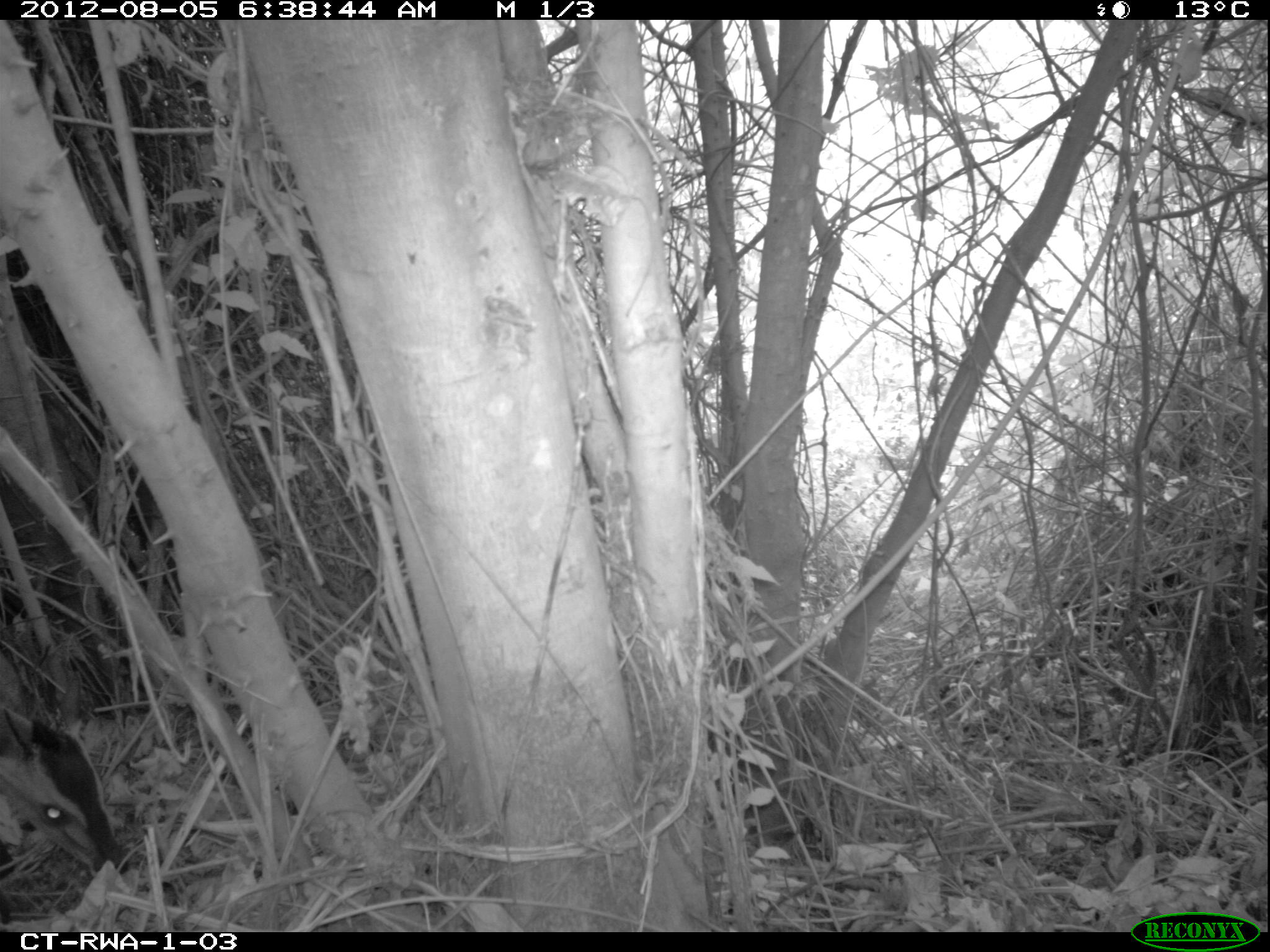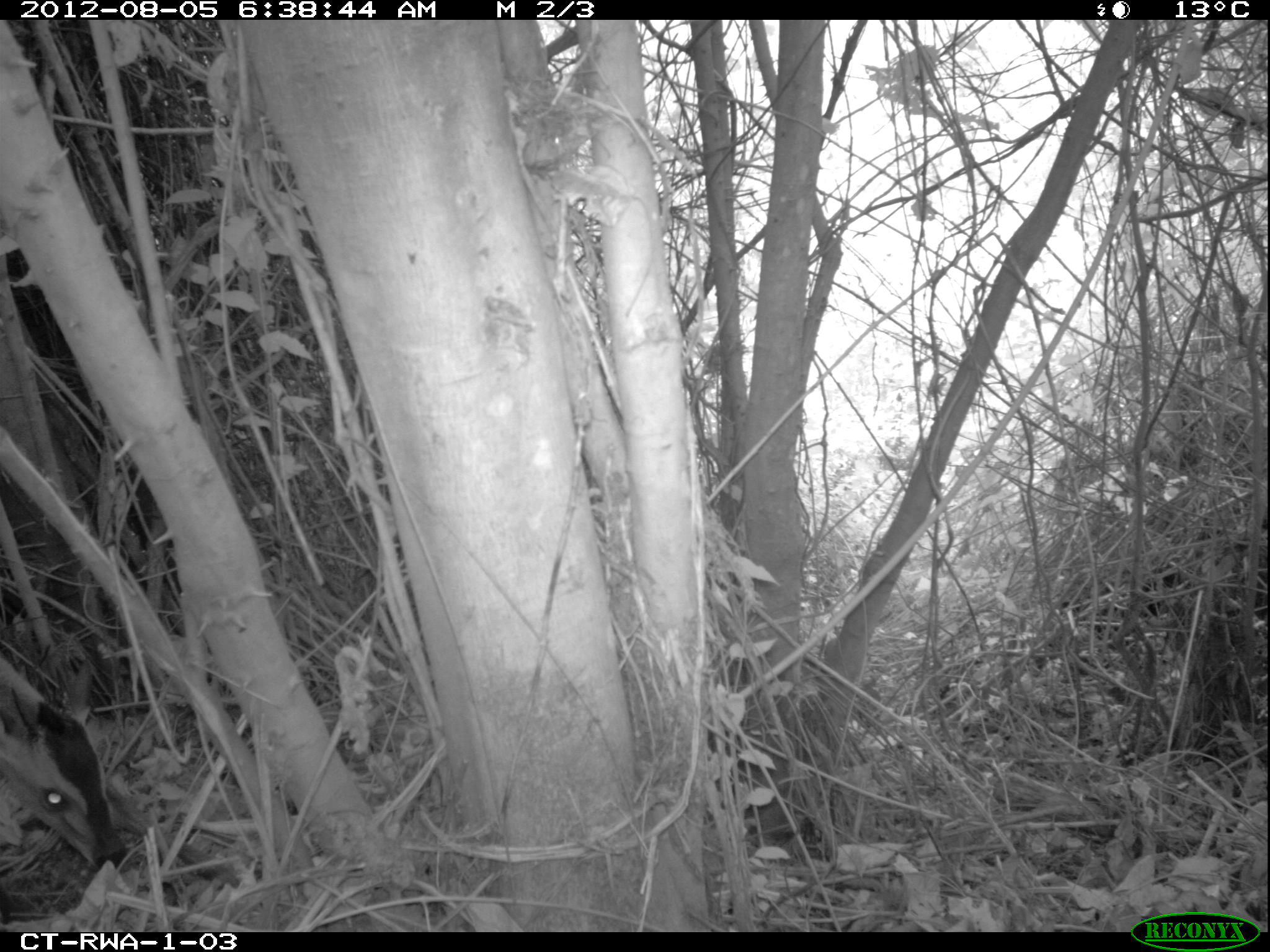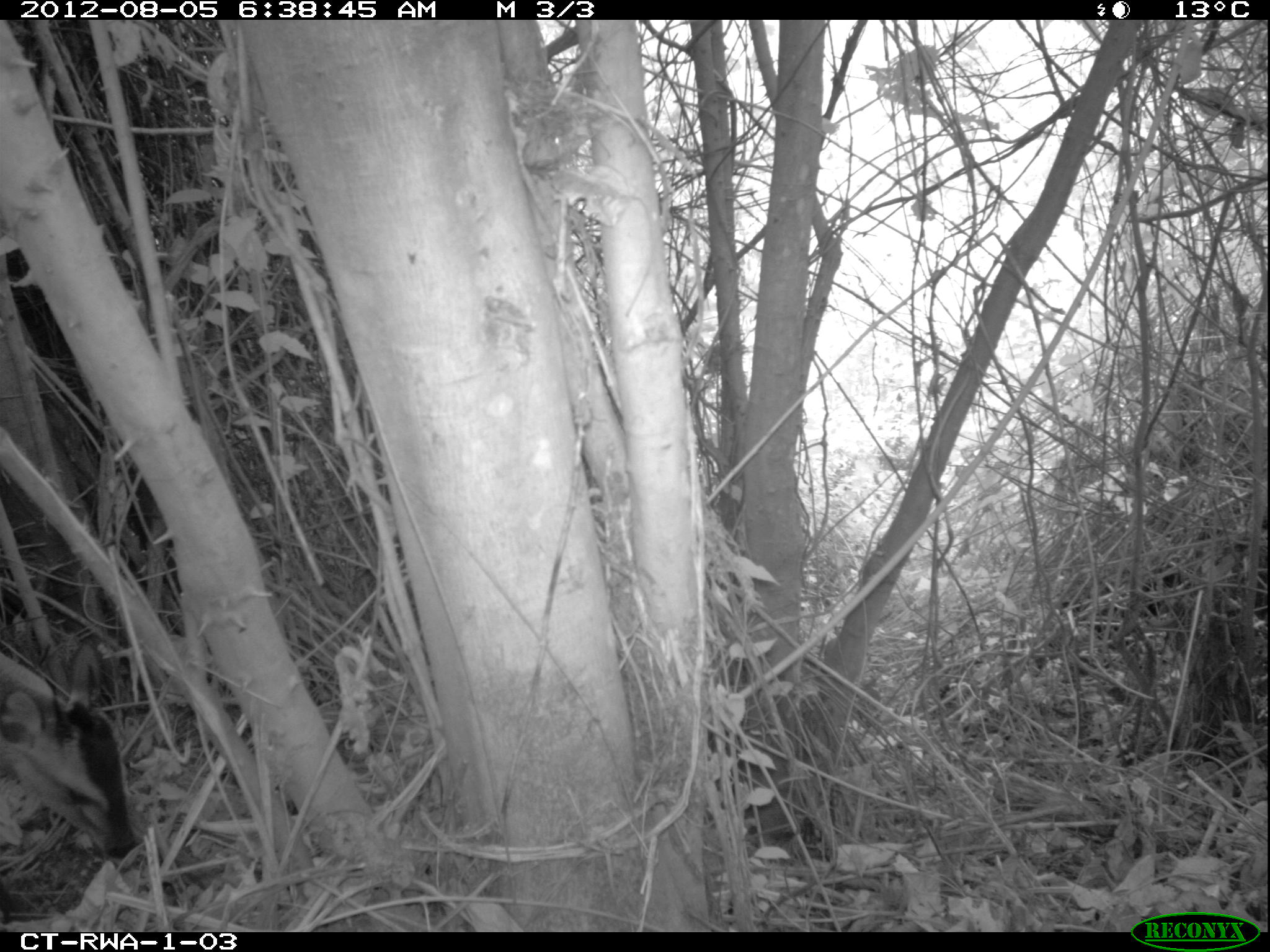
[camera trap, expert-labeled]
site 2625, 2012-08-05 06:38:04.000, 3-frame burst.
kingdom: Animalia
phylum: Chordata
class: Mammalia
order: Artiodactyla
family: Bovidae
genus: Cephalophus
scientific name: Cephalophus nigrifrons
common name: black-fronted duiker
Cephalophus nigrifrons (black-fronted duiker), count 1.